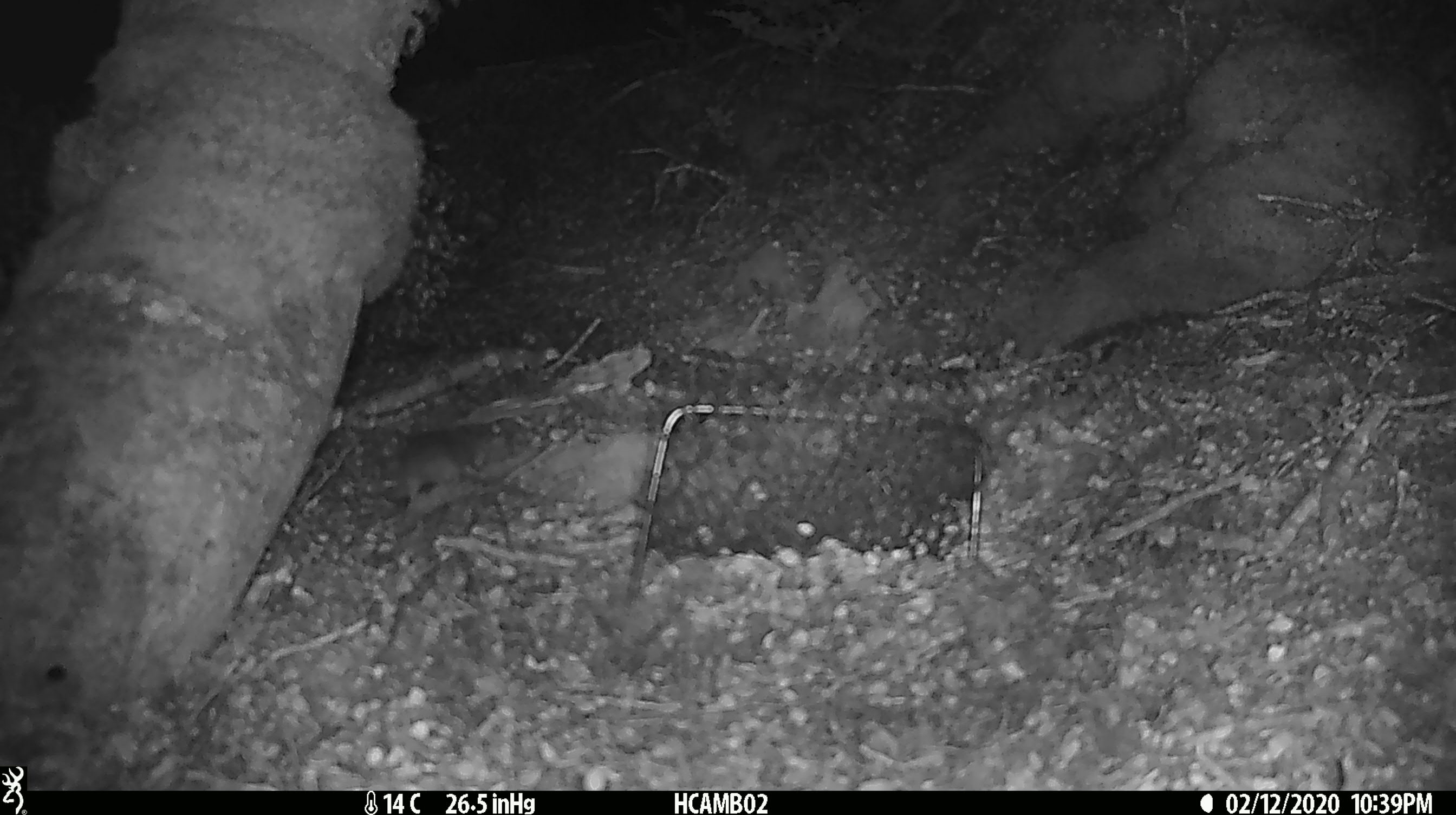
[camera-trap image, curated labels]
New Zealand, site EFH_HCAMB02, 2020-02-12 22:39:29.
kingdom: Animalia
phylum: Chordata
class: Mammalia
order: Rodentia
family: Muridae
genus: Mus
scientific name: Mus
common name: mouse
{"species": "mouse (Mus)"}